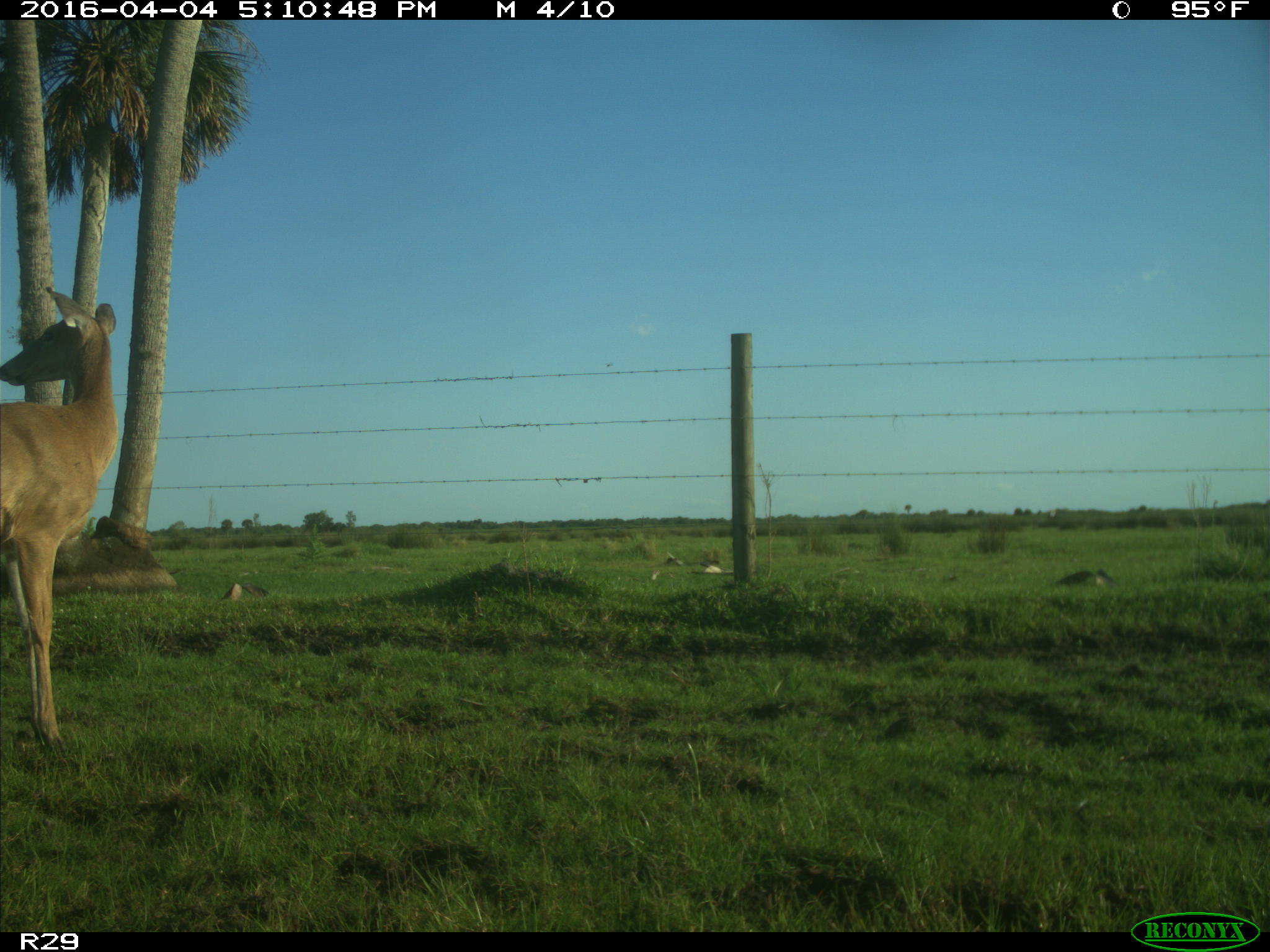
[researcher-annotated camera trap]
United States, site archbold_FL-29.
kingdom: Animalia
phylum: Chordata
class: Mammalia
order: Artiodactyla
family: Cervidae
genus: Odocoileus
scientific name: Odocoileus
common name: deer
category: unidentified deer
Unidentified deer (deer) (Odocoileus).